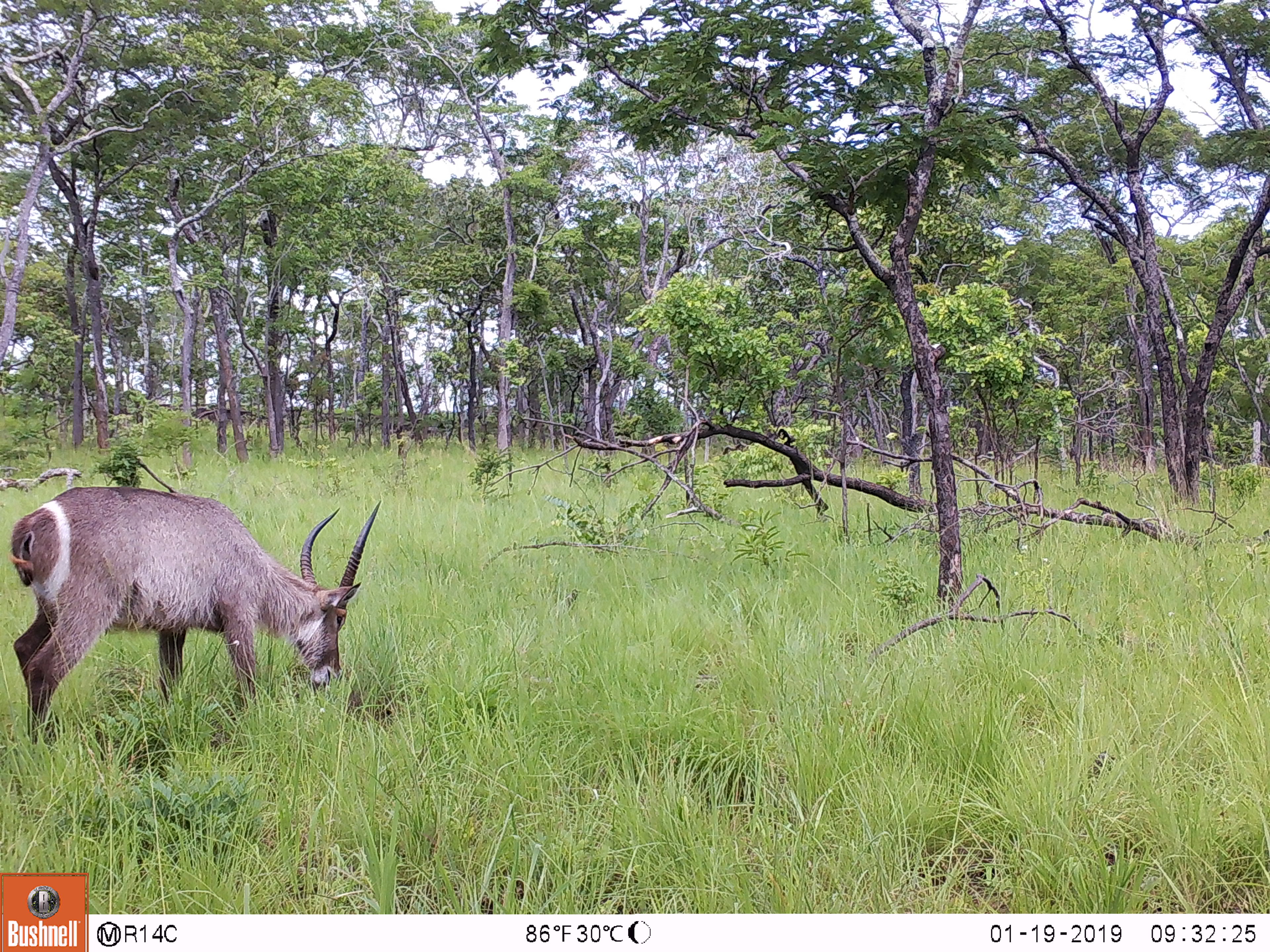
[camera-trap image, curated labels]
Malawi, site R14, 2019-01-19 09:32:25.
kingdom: Animalia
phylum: Chordata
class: Mammalia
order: Artiodactyla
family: Bovidae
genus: Kobus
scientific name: Kobus ellipsiprymnus ellipsiprymnus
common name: common waterbuck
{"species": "common waterbuck (Kobus ellipsiprymnus ellipsiprymnus)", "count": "1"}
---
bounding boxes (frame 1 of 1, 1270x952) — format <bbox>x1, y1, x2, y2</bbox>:
common waterbuck: <bbox>8, 465, 408, 751</bbox>